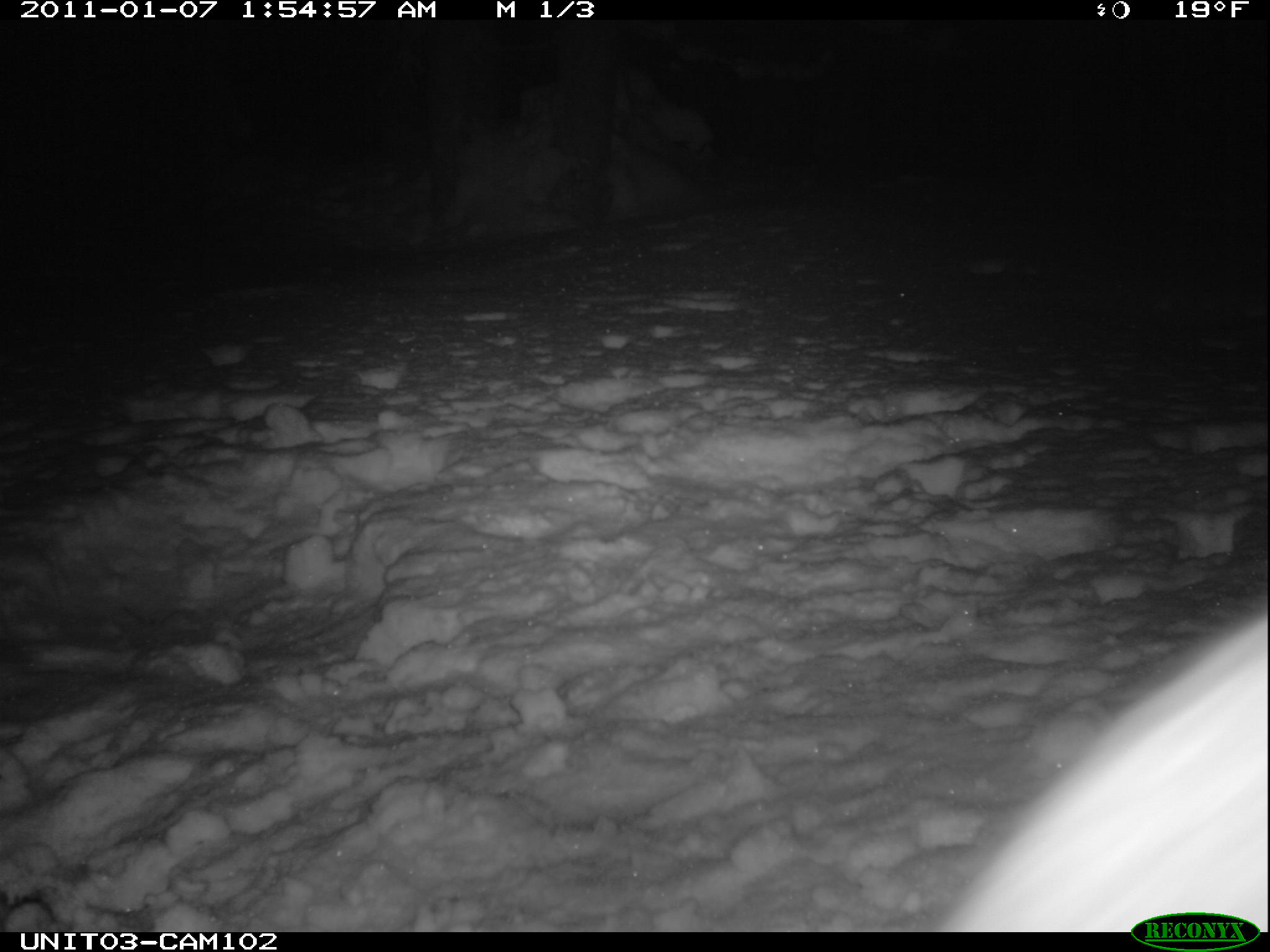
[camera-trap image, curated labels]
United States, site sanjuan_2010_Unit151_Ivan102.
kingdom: Animalia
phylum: Chordata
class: Mammalia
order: Lagomorpha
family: Leporidae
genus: Lepus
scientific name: Lepus americanus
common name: snowshoe hare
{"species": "Lepus americanus (snowshoe hare)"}